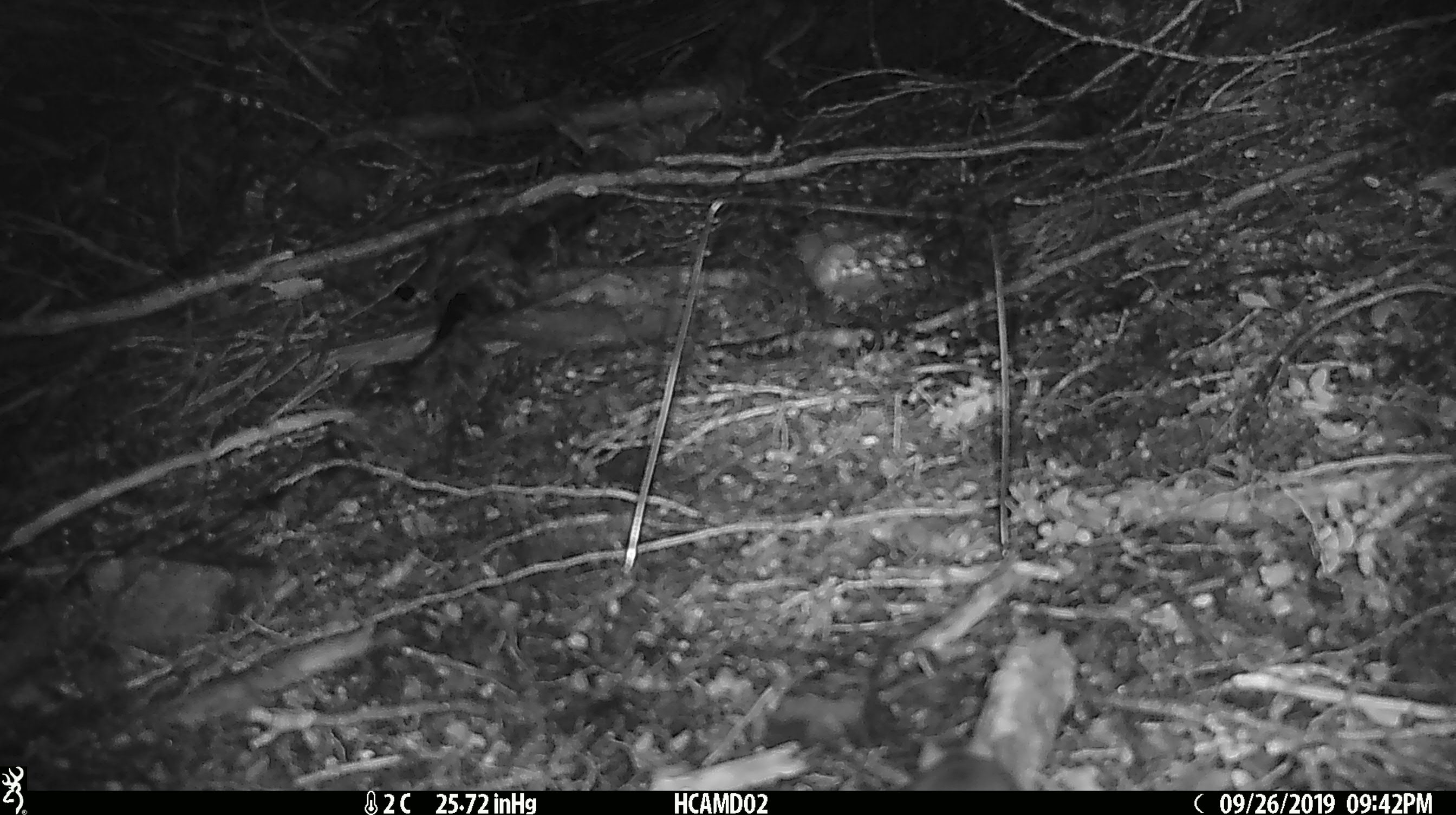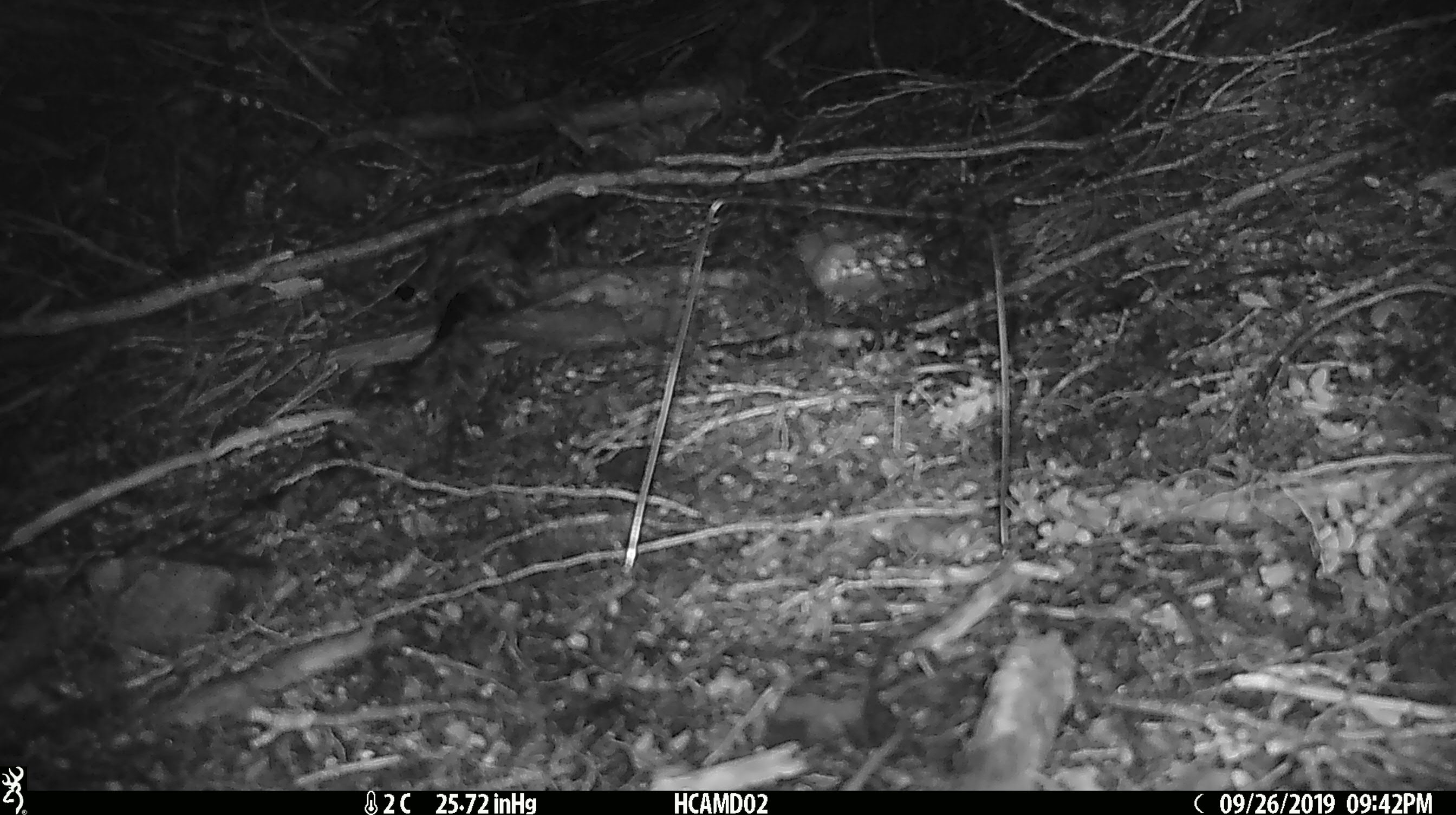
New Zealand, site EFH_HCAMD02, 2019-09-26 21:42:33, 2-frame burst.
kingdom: Animalia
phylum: Chordata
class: Mammalia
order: Rodentia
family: Muridae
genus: Mus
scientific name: Mus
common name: mouse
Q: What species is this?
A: Mouse (Mus).